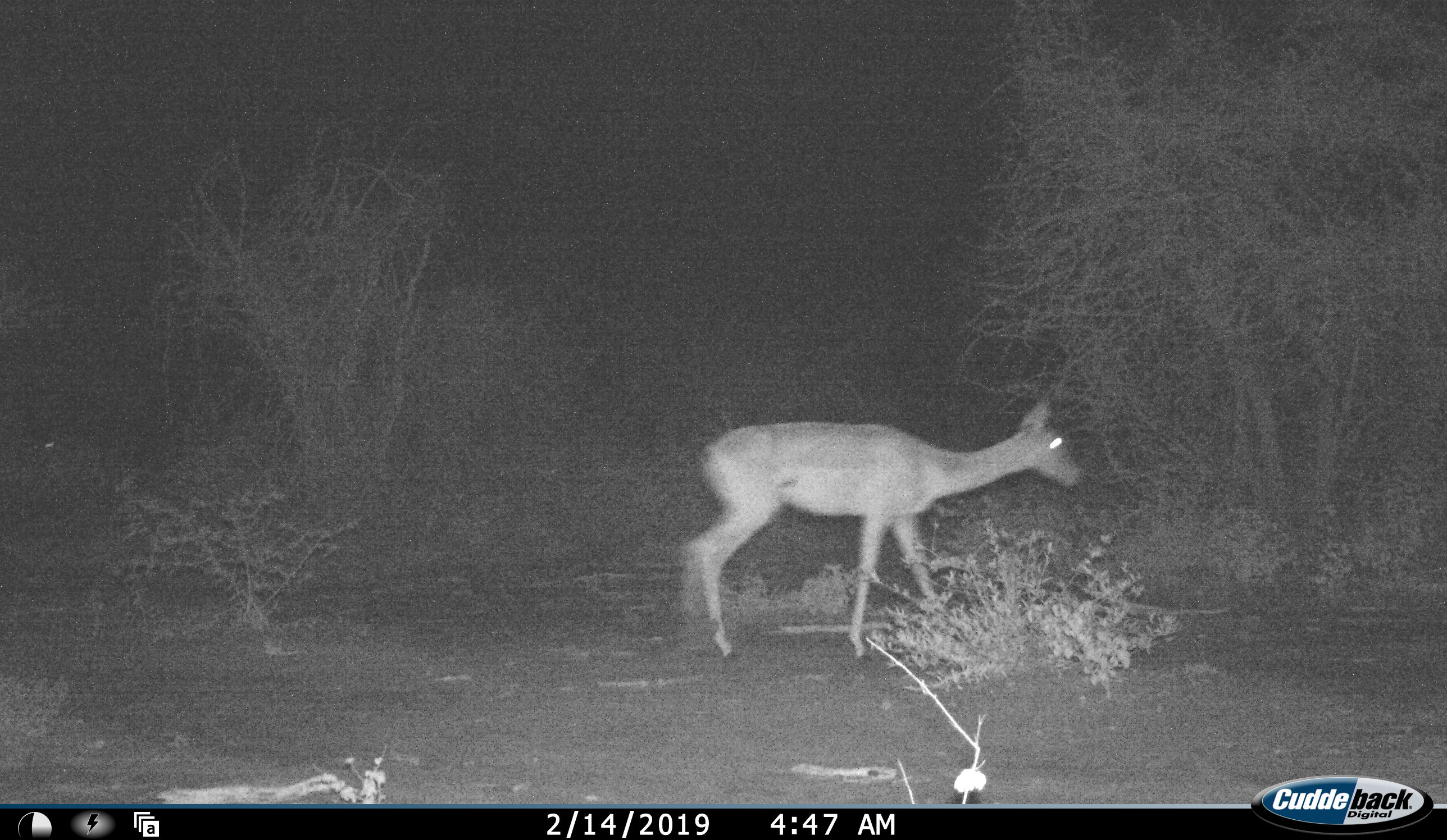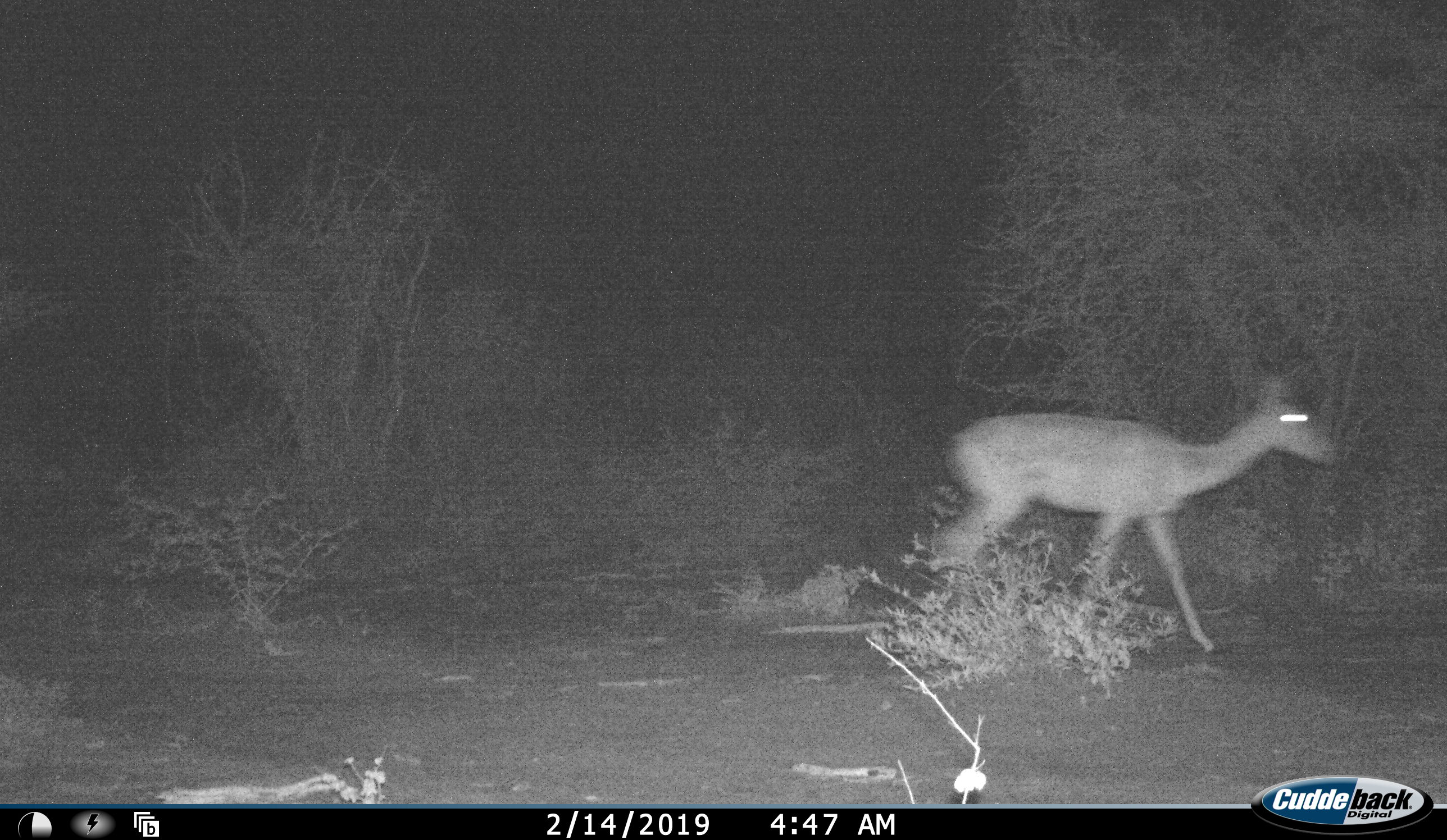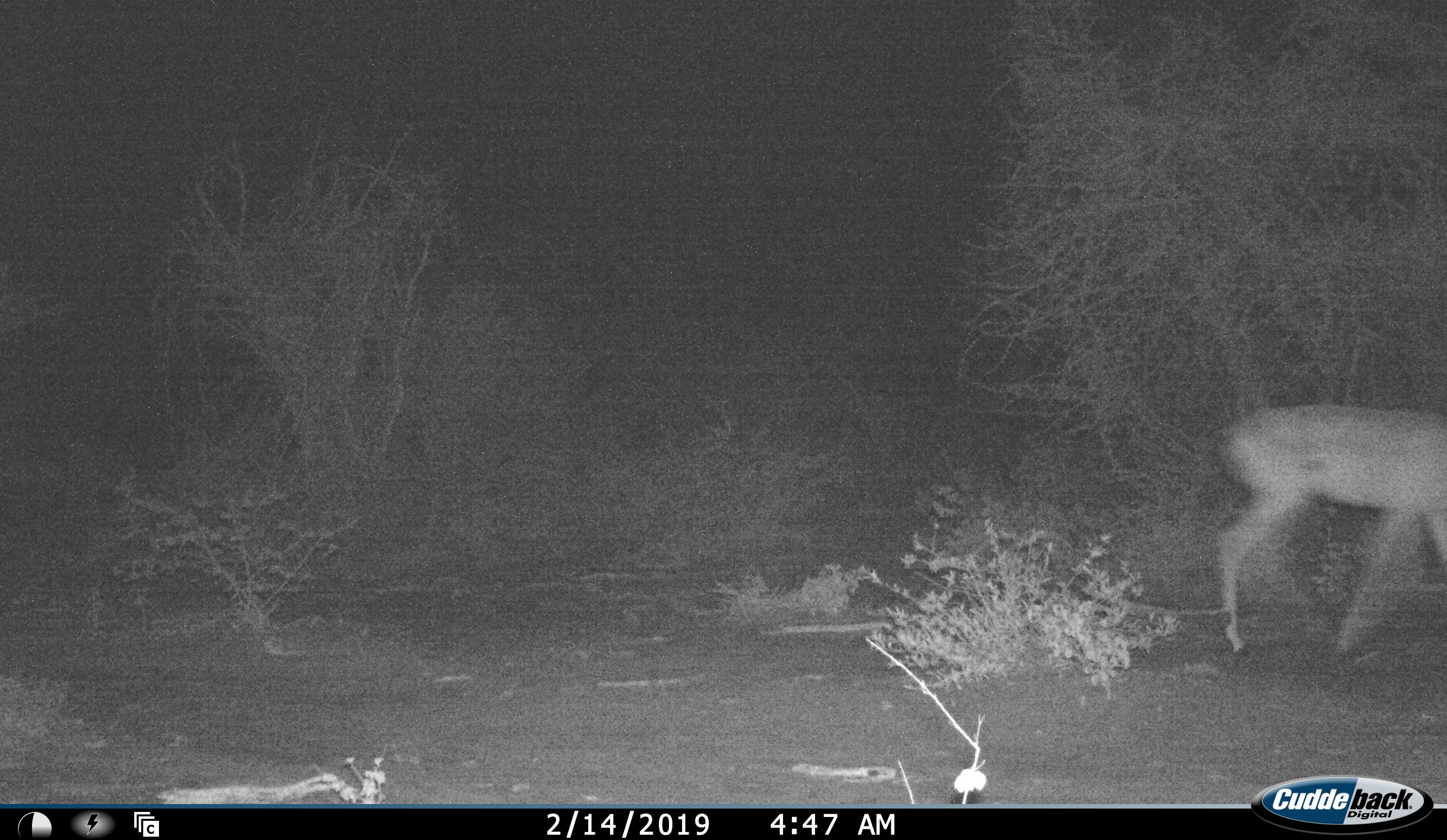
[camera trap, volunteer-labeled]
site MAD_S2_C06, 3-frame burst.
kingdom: Animalia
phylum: Chordata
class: Mammalia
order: Artiodactyla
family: Bovidae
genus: Aepyceros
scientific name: Aepyceros melampus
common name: impala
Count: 1.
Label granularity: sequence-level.